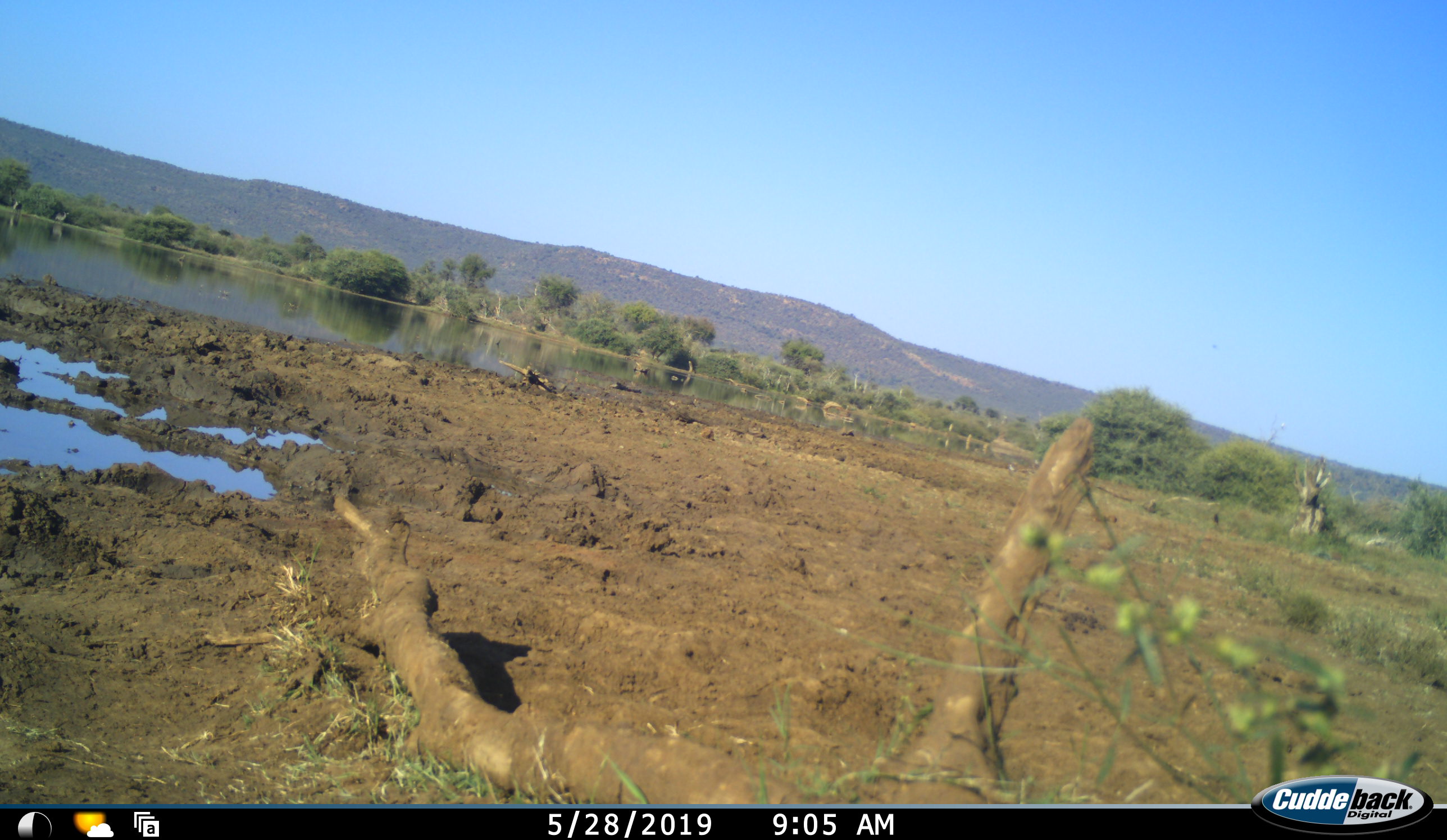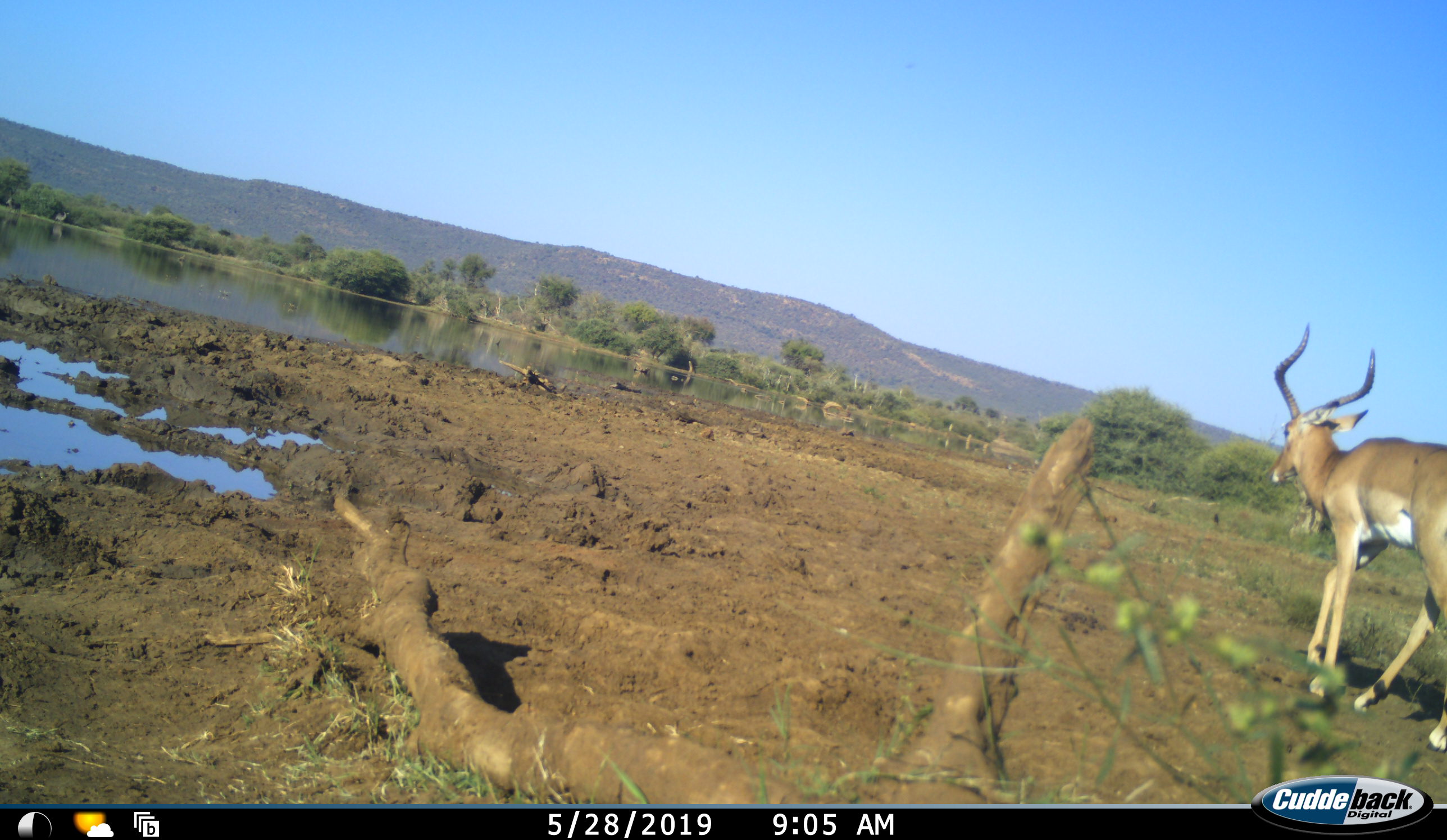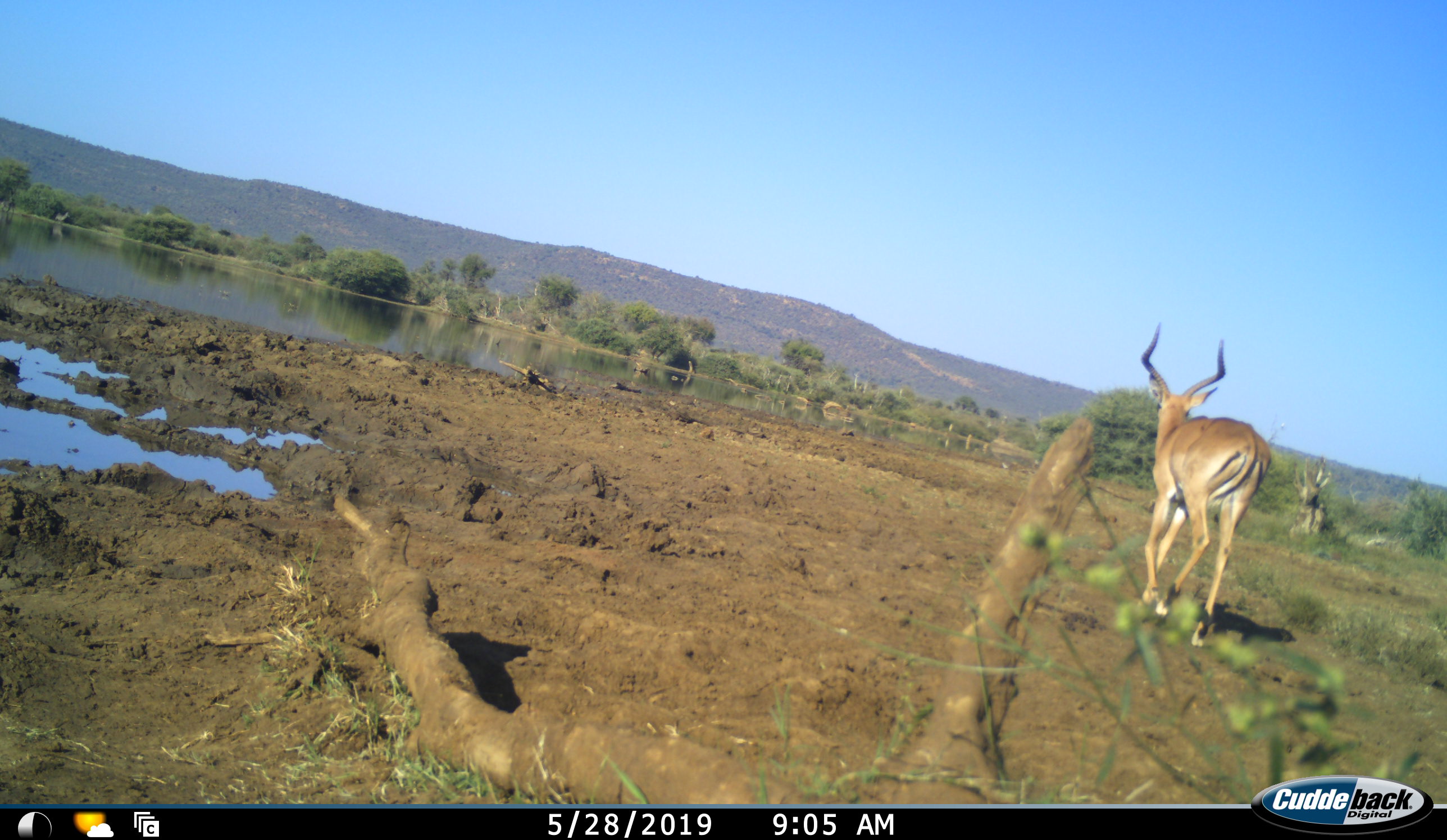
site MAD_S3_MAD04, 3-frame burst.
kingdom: Animalia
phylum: Chordata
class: Mammalia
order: Artiodactyla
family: Bovidae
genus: Aepyceros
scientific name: Aepyceros melampus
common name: impala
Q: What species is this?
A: Impala (Aepyceros melampus).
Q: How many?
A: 1.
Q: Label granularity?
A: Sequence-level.